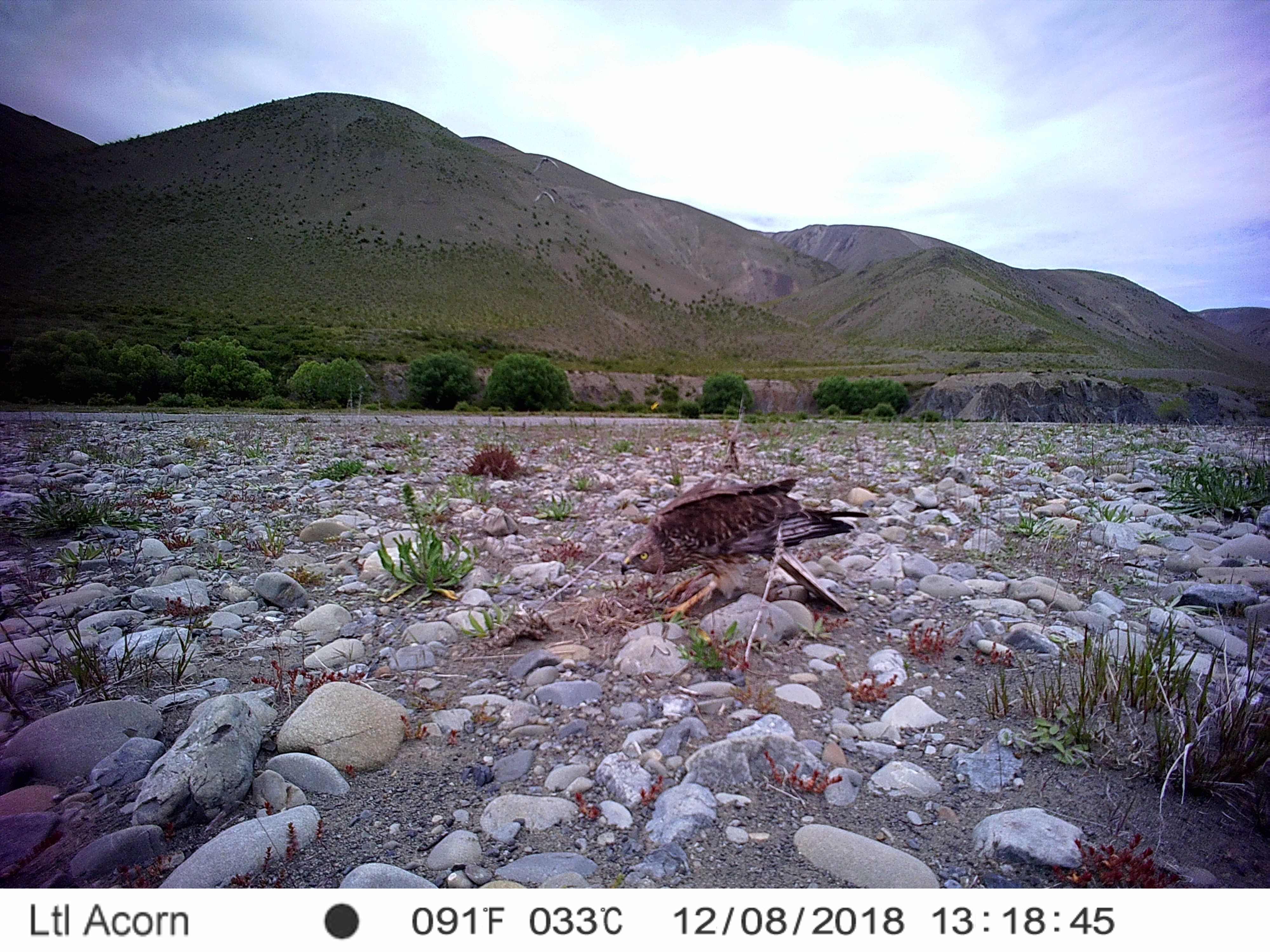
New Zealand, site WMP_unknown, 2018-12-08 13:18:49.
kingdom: Animalia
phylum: Chordata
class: Aves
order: Accipitriformes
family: Accipitridae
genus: Circus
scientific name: Circus approximans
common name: swamp harrier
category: harrier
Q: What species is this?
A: Harrier (swamp harrier) (Circus approximans).